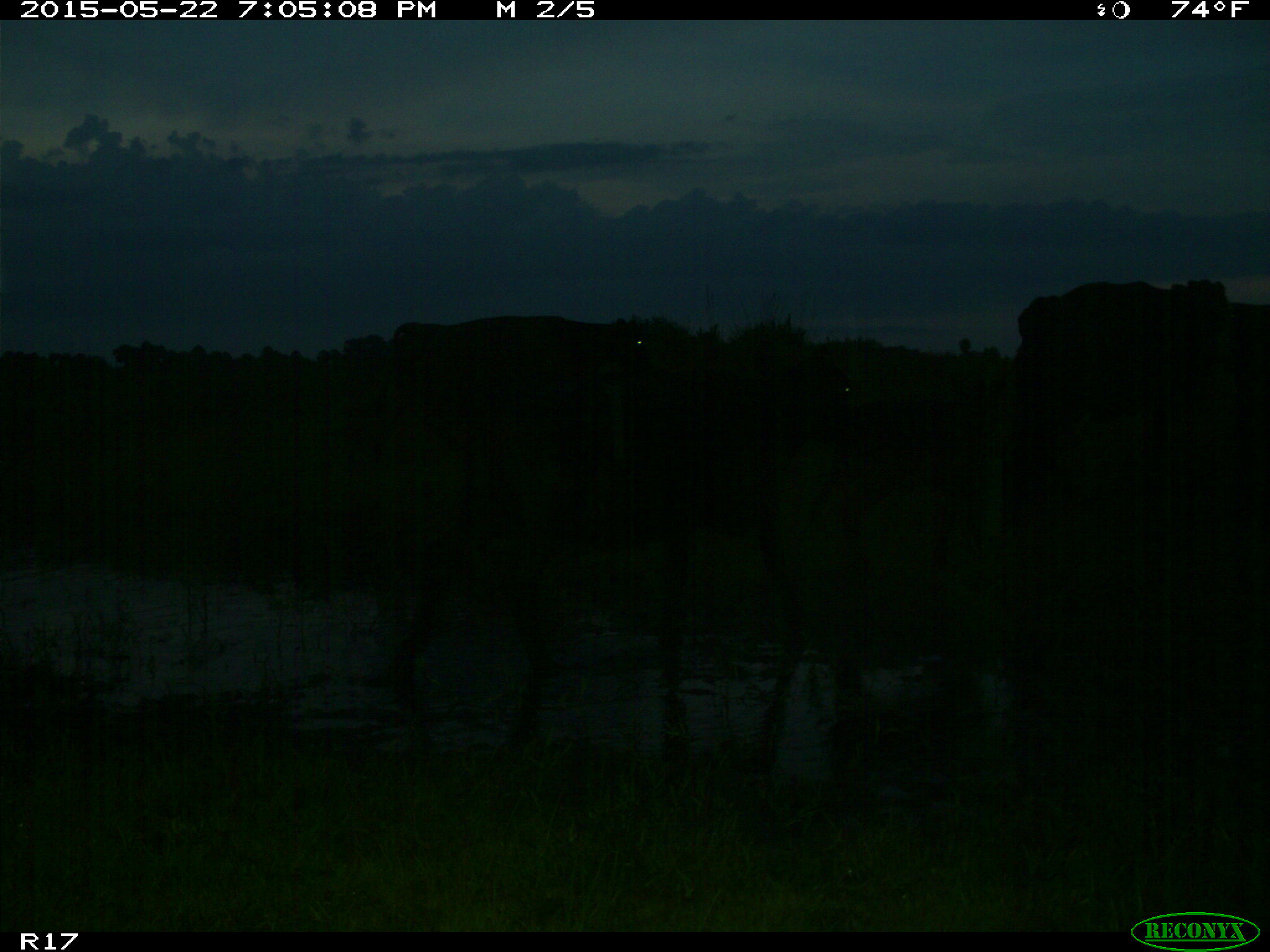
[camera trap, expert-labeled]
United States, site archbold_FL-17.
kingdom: Animalia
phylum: Chordata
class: Mammalia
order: Artiodactyla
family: Bovidae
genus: Bos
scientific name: Bos taurus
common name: domestic cow